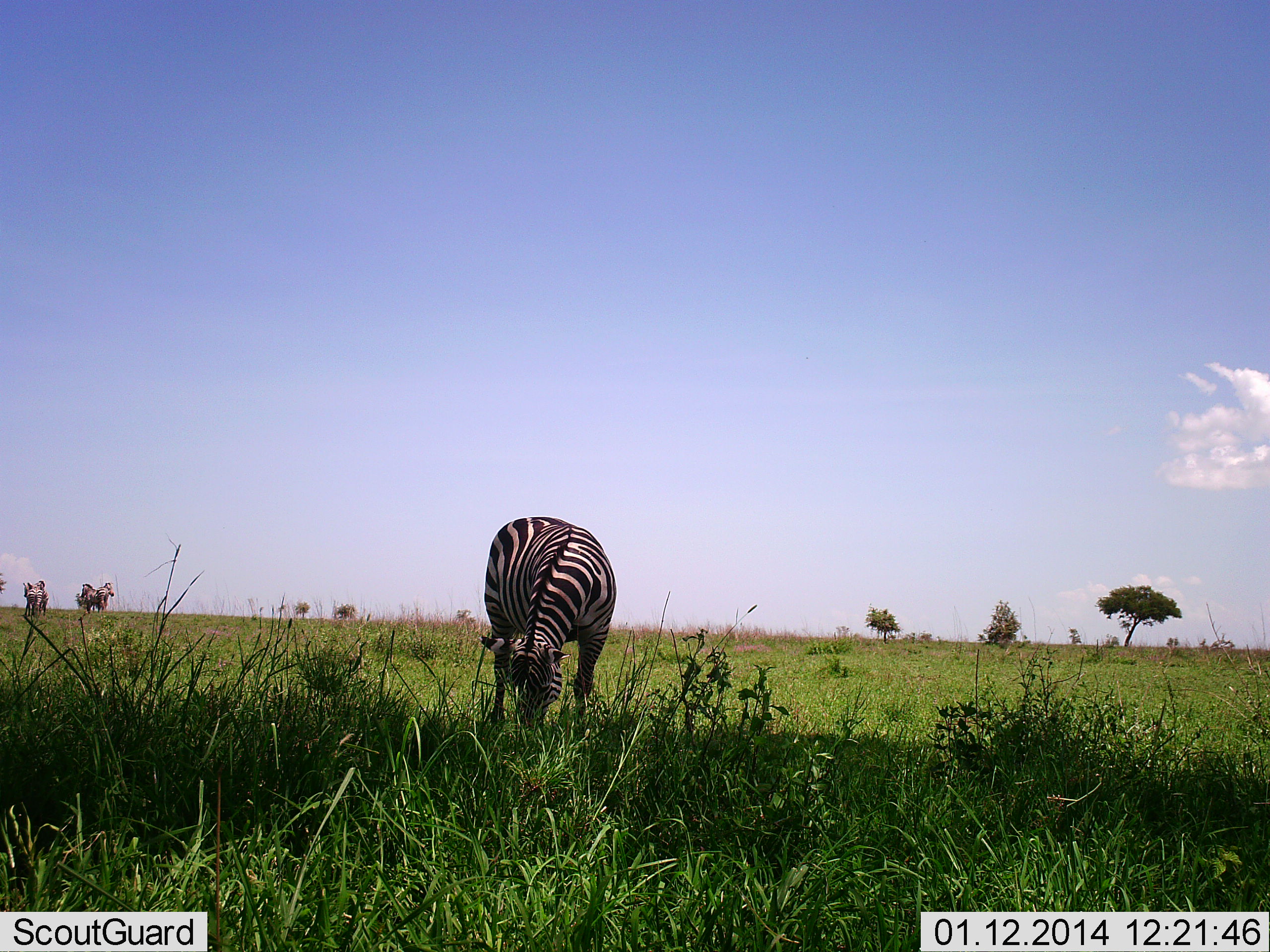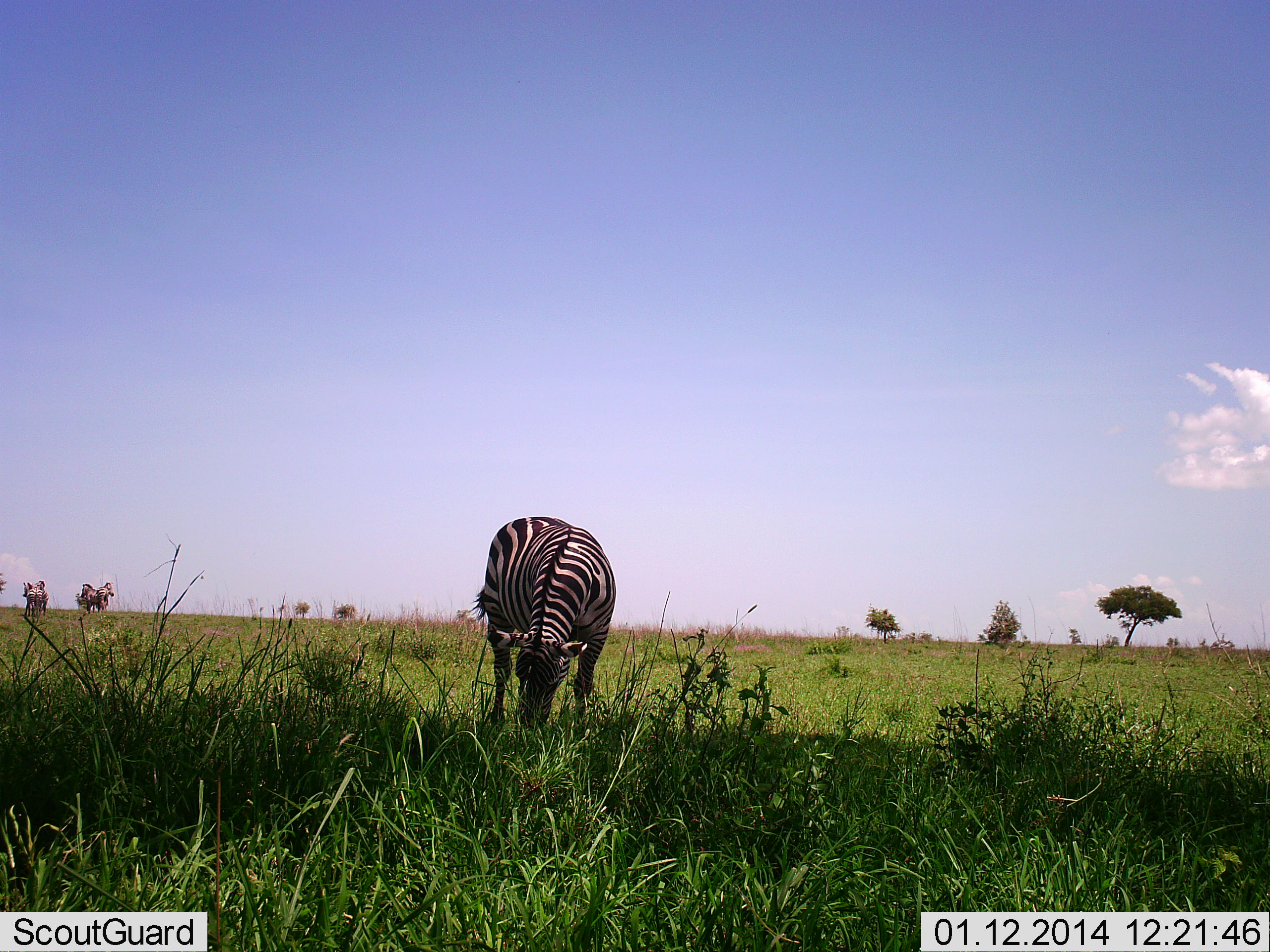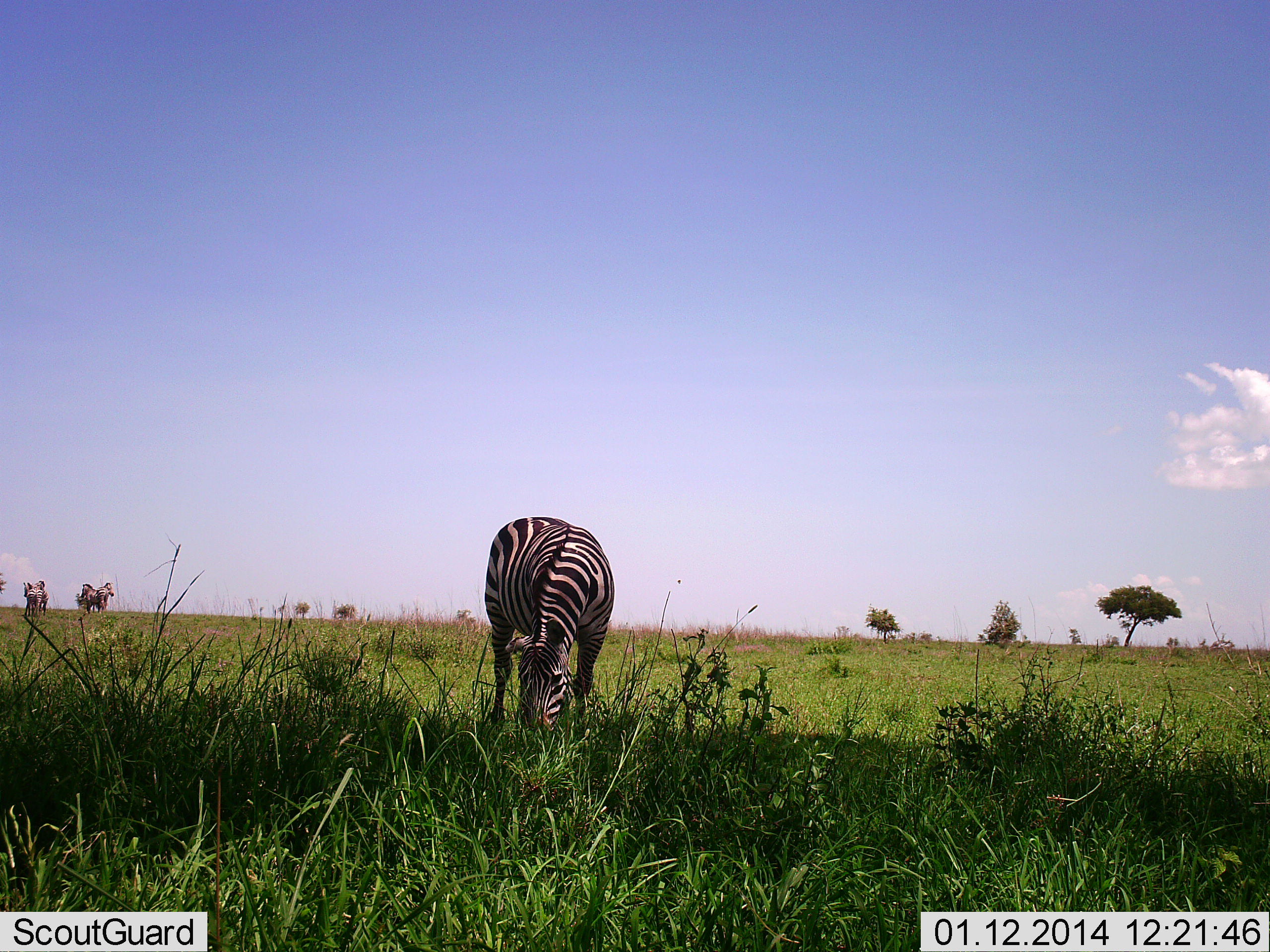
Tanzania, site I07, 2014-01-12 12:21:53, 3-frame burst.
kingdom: Animalia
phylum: Chordata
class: Mammalia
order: Perissodactyla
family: Equidae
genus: Equus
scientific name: Equus quagga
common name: plains zebra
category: zebra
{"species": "zebra (plains zebra) (Equus quagga)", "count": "1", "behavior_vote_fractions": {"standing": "50%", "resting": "0%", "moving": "10%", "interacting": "0%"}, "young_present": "0%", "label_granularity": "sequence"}